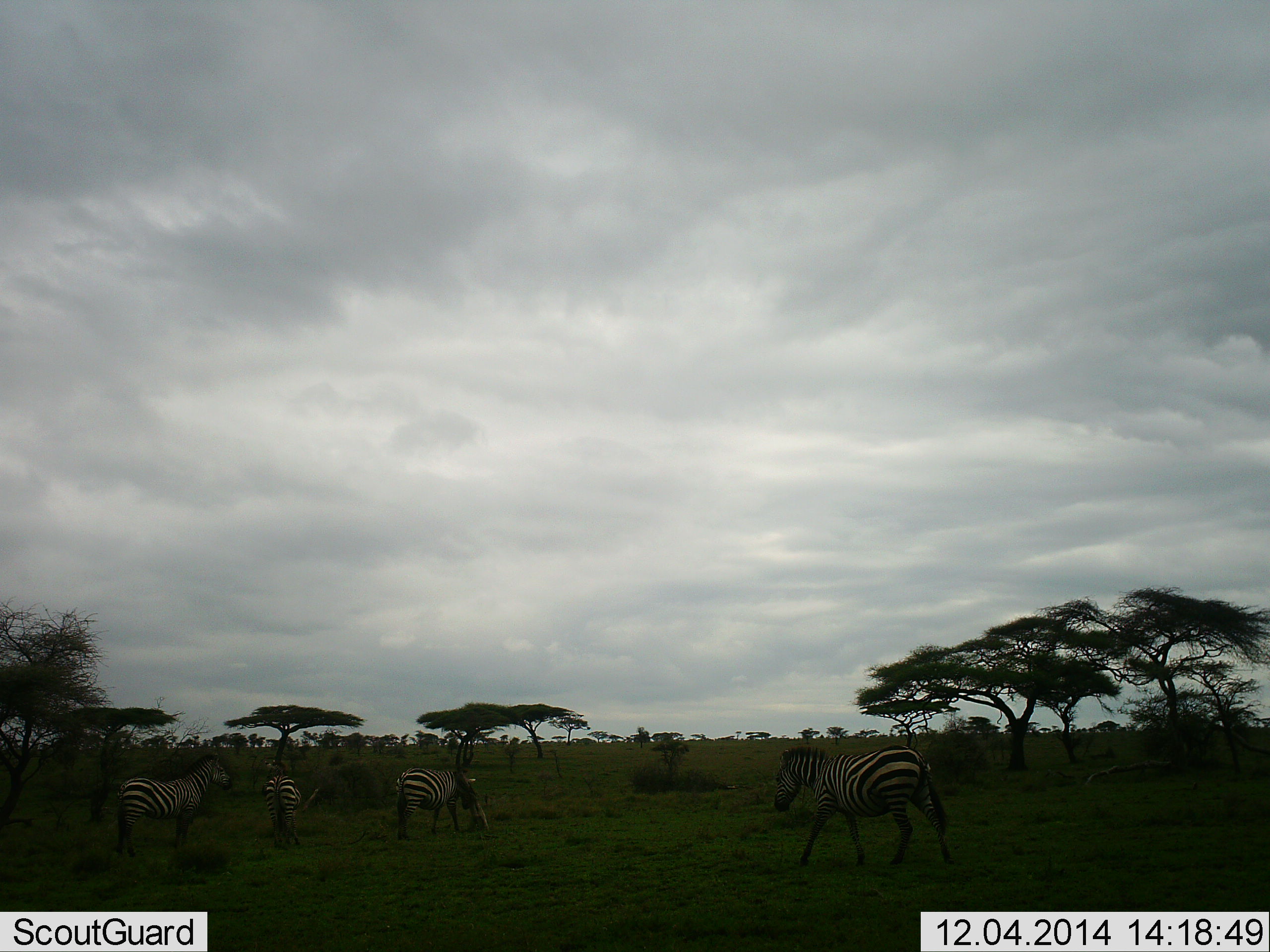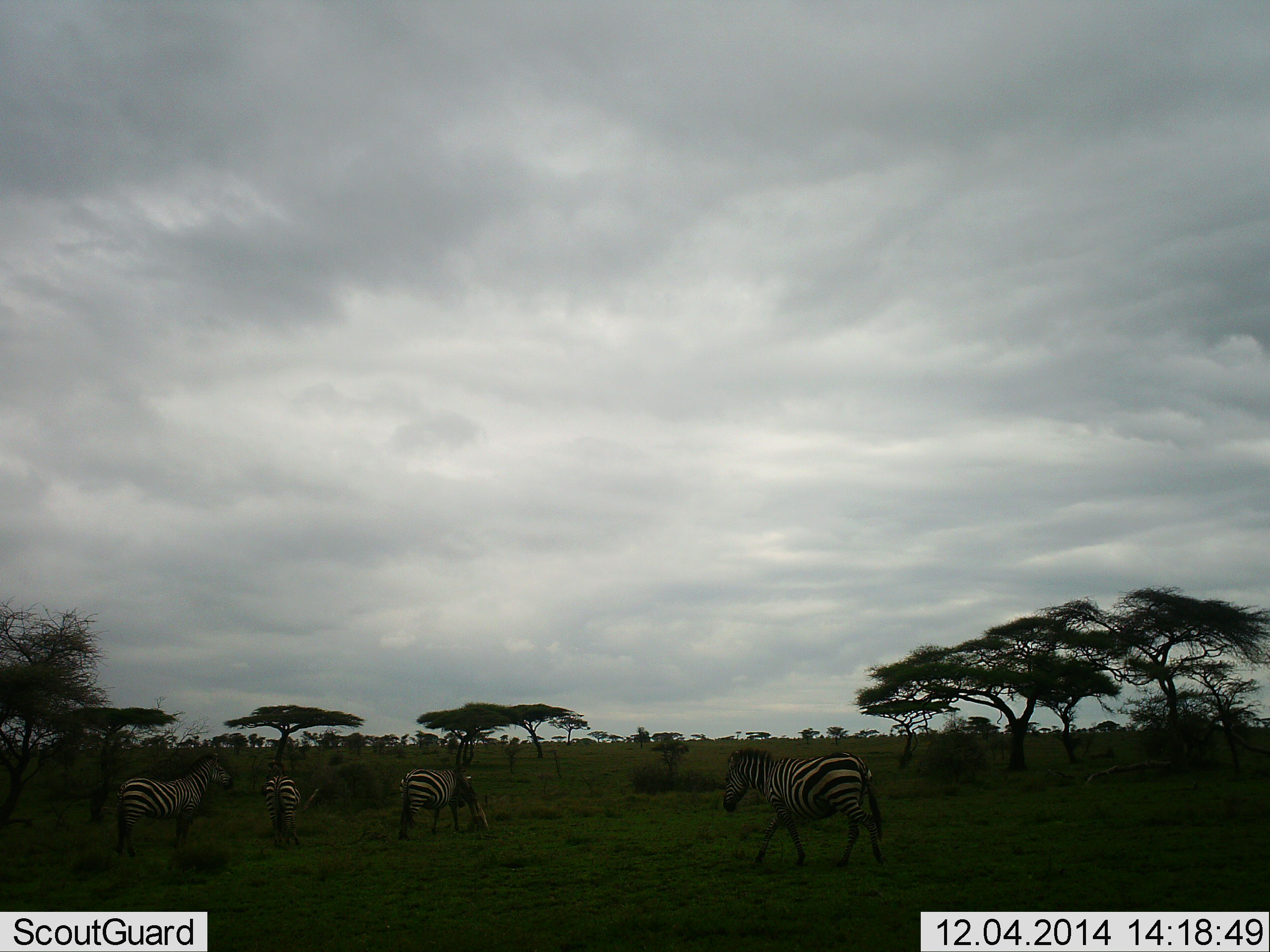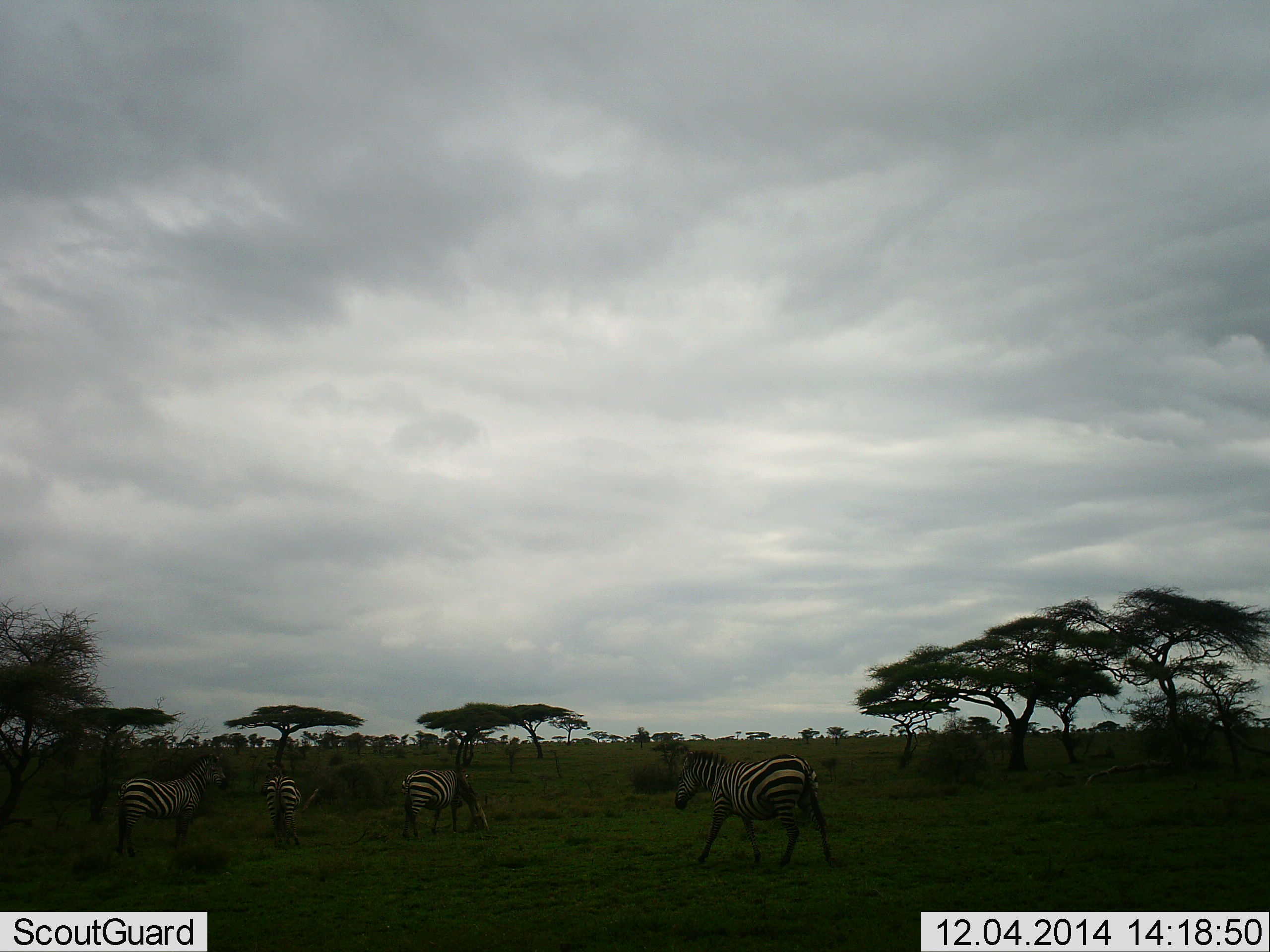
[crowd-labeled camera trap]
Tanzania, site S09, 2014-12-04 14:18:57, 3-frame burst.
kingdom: Animalia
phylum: Chordata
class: Mammalia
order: Perissodactyla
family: Equidae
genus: Equus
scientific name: Equus quagga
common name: plains zebra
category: zebra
Zebra (plains zebra) (Equus quagga), count 4. Behavior (volunteer vote fractions): standing 30%, resting 10%, moving 70%, interacting 10%. Young present (vote fraction): 0%. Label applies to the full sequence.